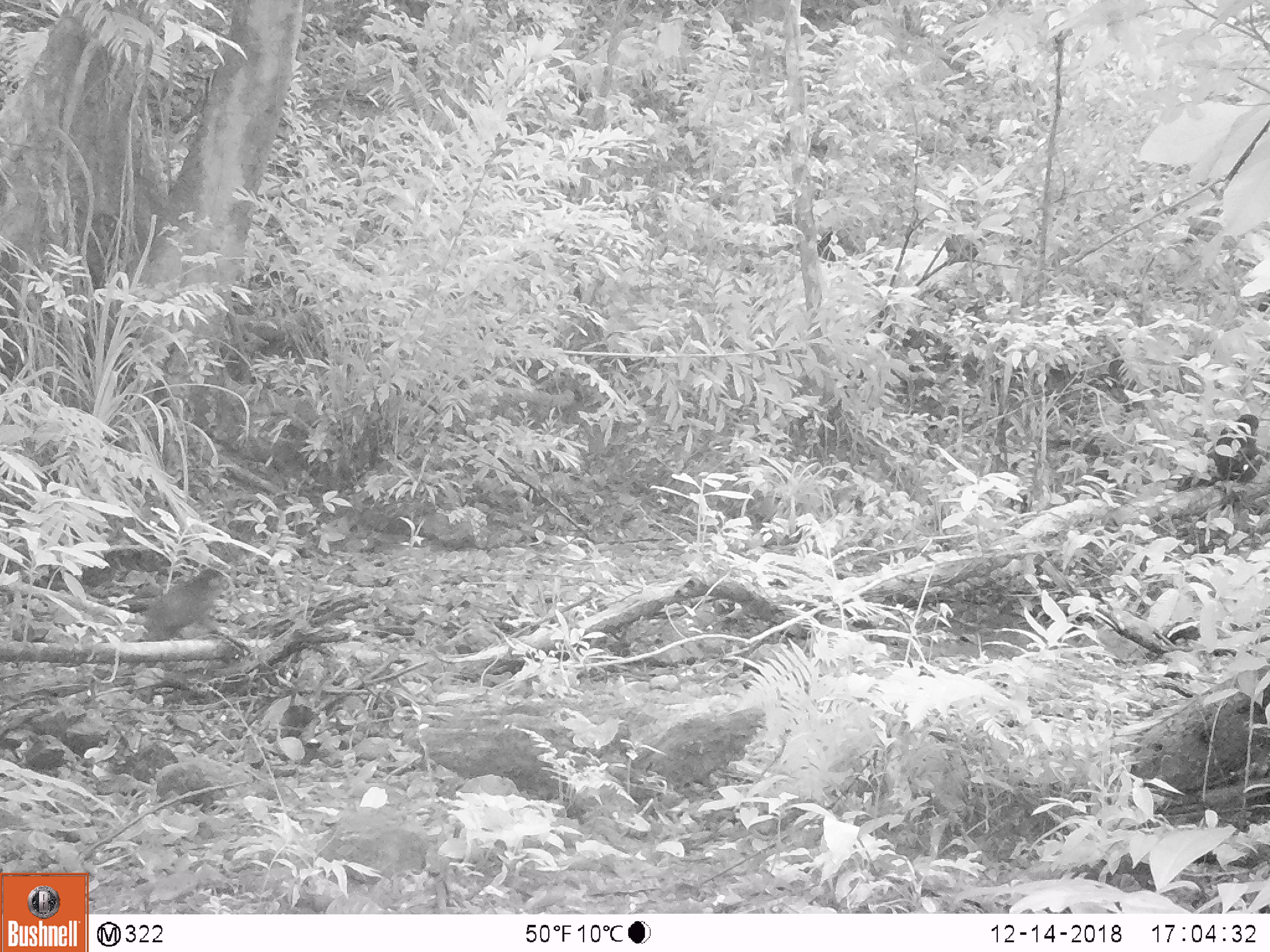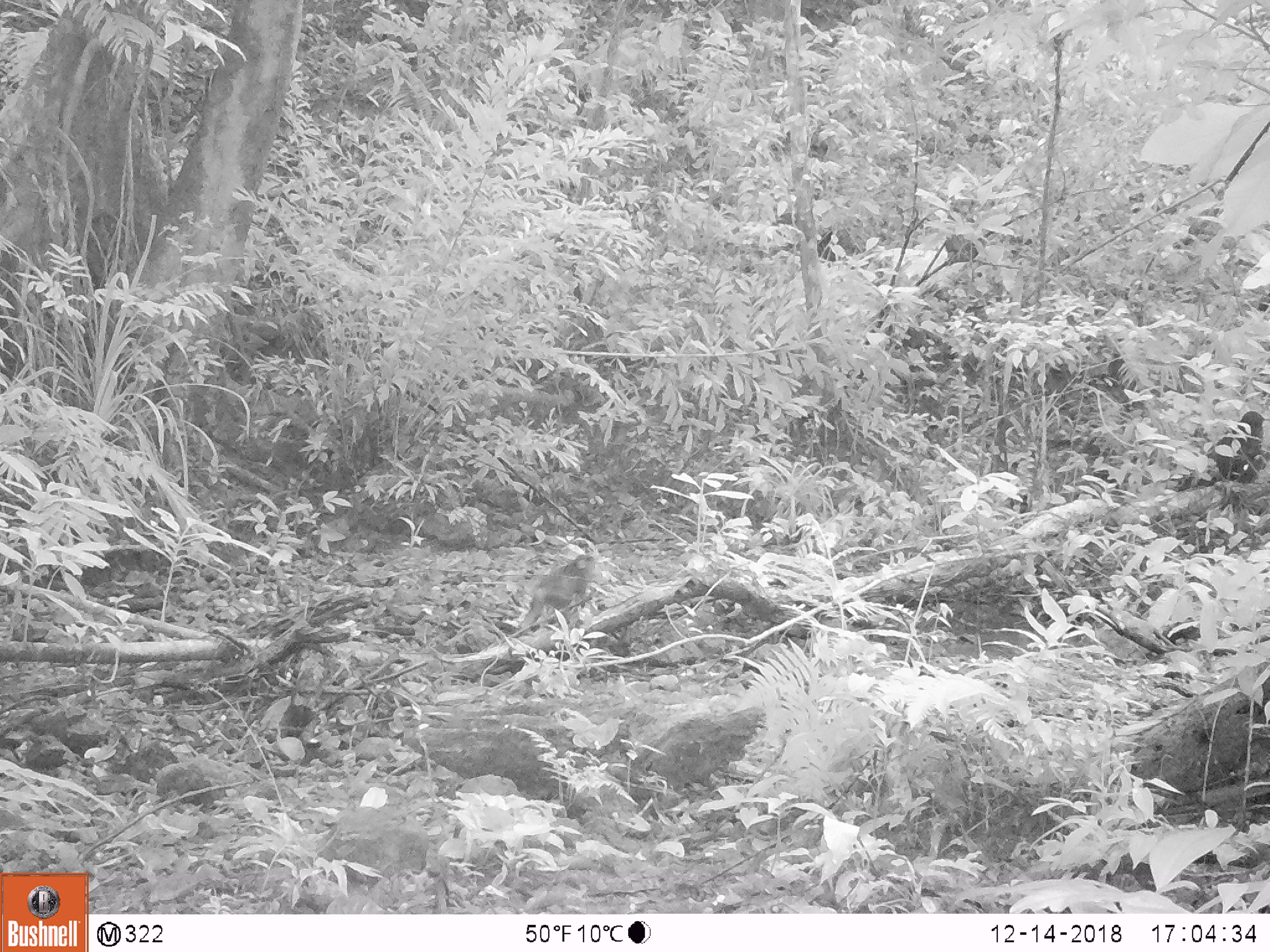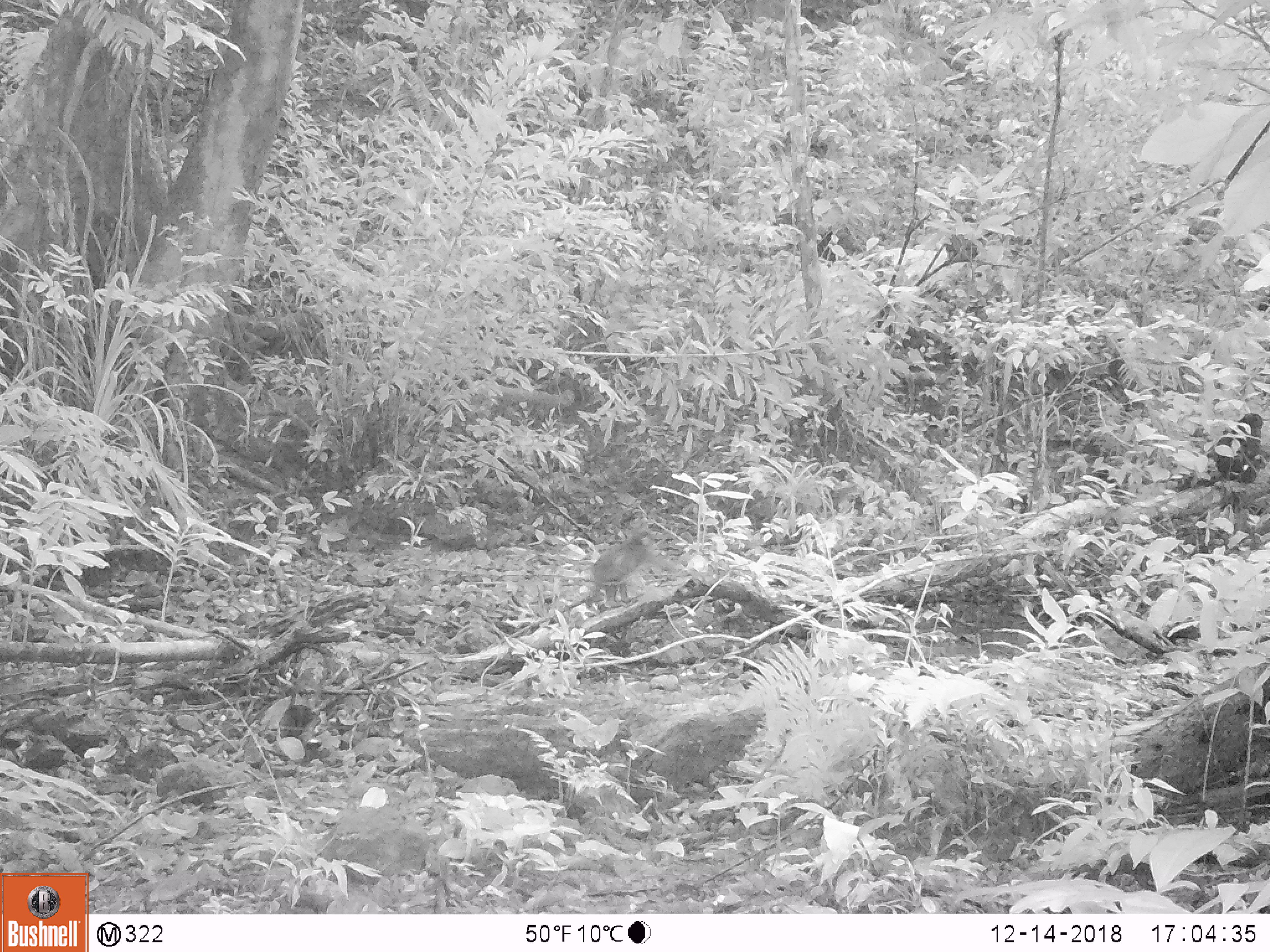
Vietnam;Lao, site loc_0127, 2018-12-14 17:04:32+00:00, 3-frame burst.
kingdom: Animalia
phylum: Chordata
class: Mammalia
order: Primates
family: Cercopithecidae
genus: Macaca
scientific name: Macaca arctoides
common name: stump-tailed macaque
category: stump tailed macaque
Stump tailed macaque (stump-tailed macaque) (Macaca arctoides). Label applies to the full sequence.